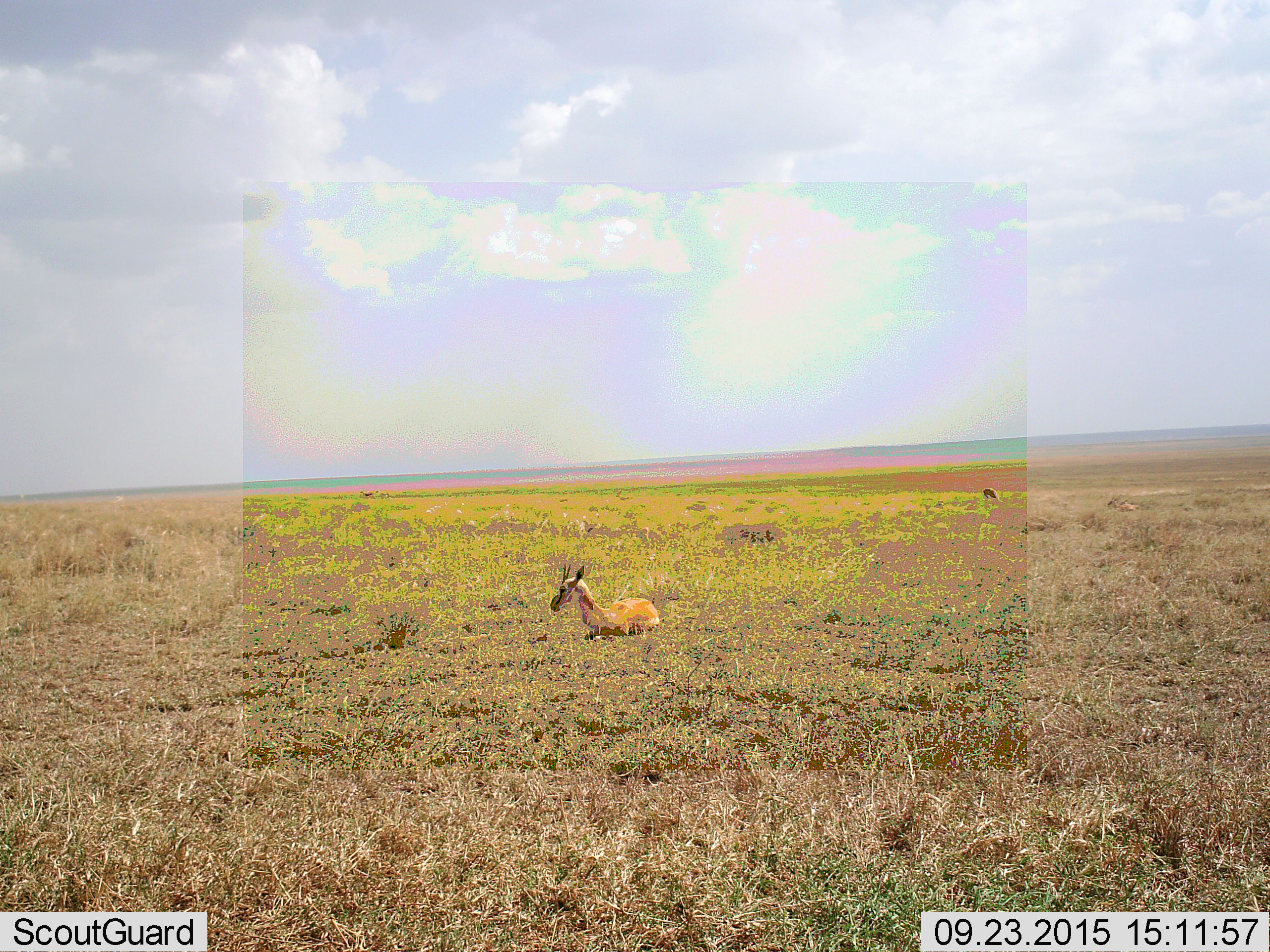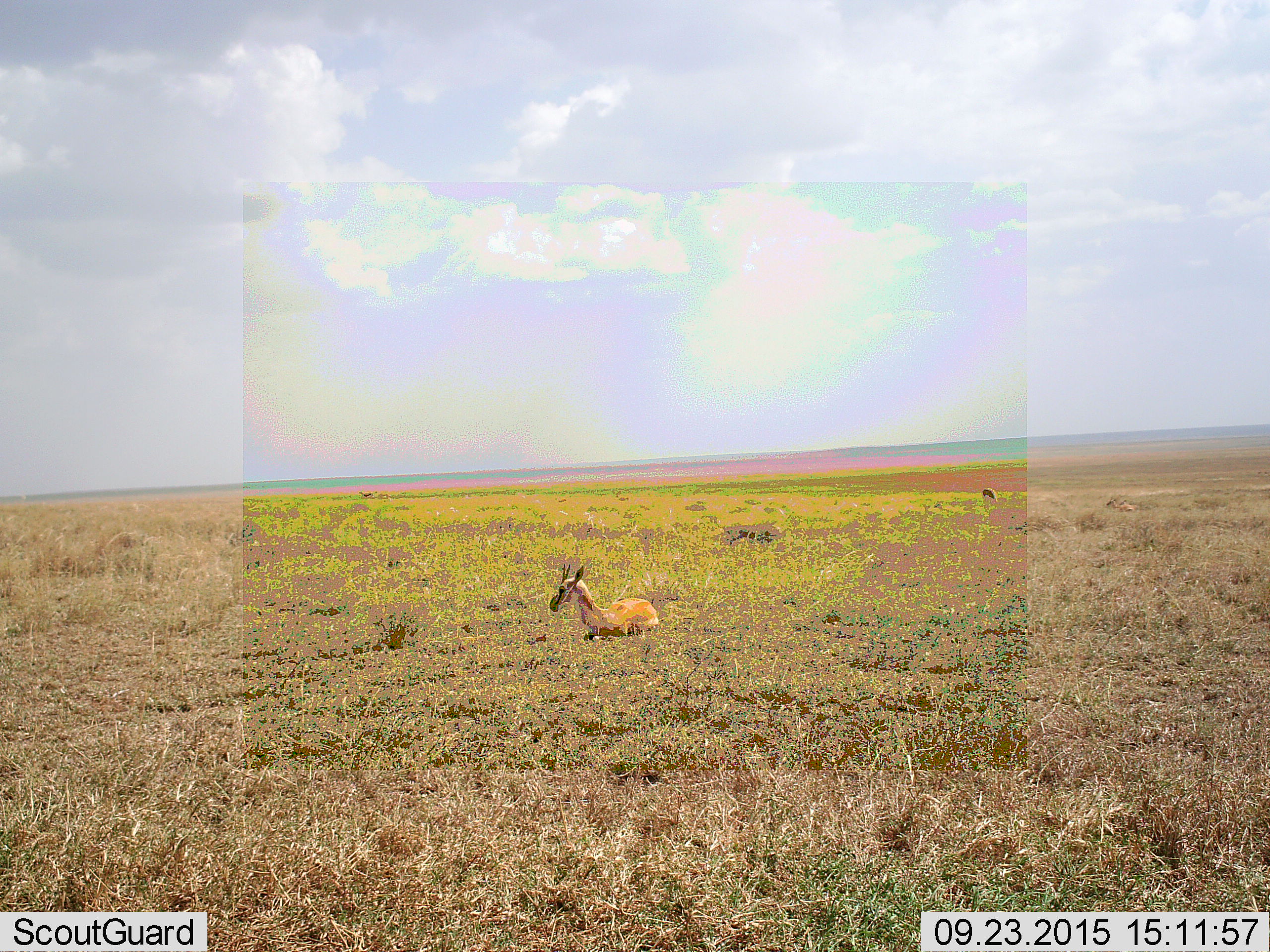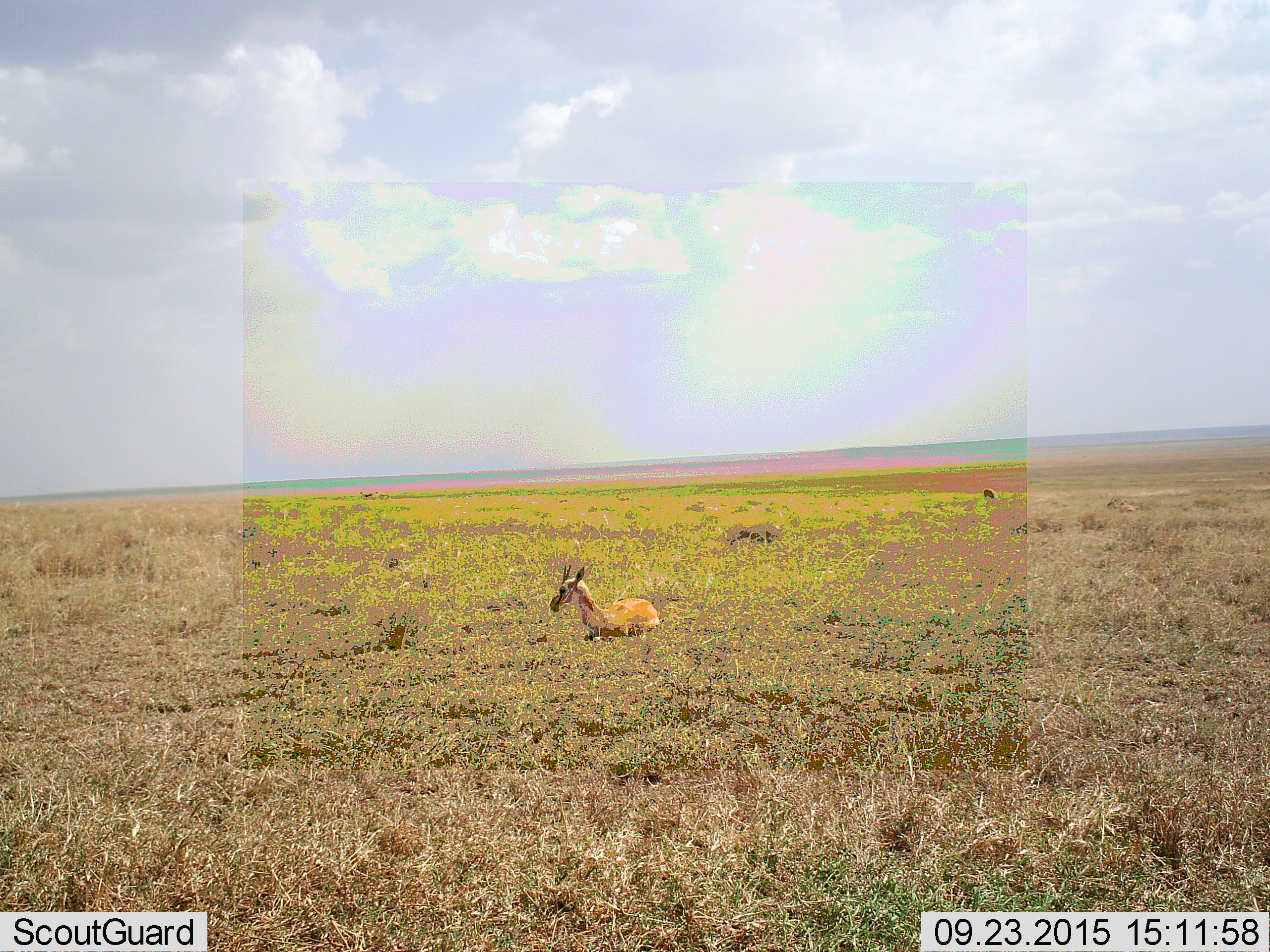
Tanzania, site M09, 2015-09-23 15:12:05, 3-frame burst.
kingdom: Animalia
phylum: Chordata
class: Mammalia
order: Artiodactyla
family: Bovidae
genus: Eudorcas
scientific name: Eudorcas thomsonii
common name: thomson's gazelle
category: gazellethomsons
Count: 3.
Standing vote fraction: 17%.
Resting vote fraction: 100%.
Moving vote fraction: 0%.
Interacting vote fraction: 0%.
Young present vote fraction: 0%.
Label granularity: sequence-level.